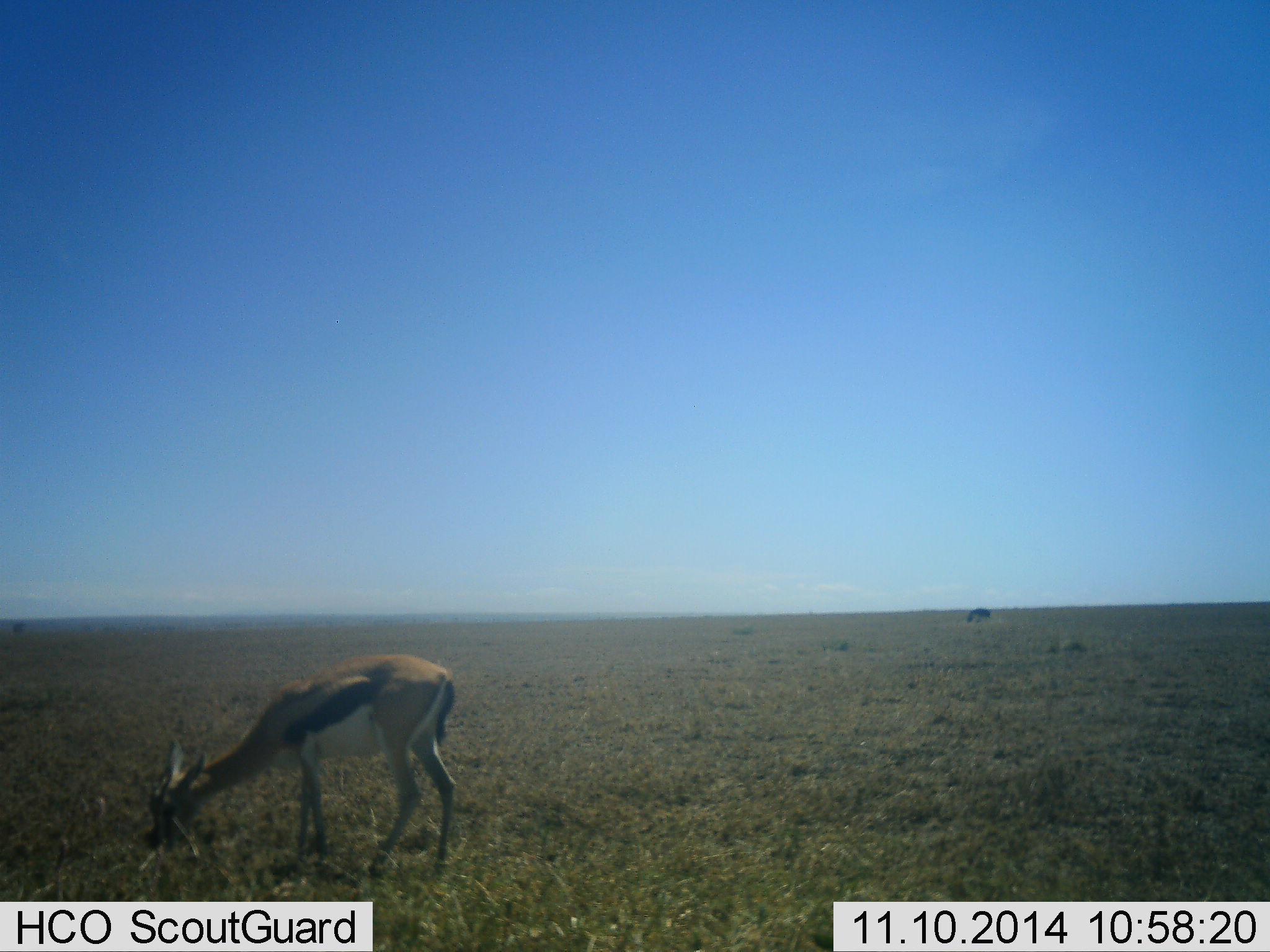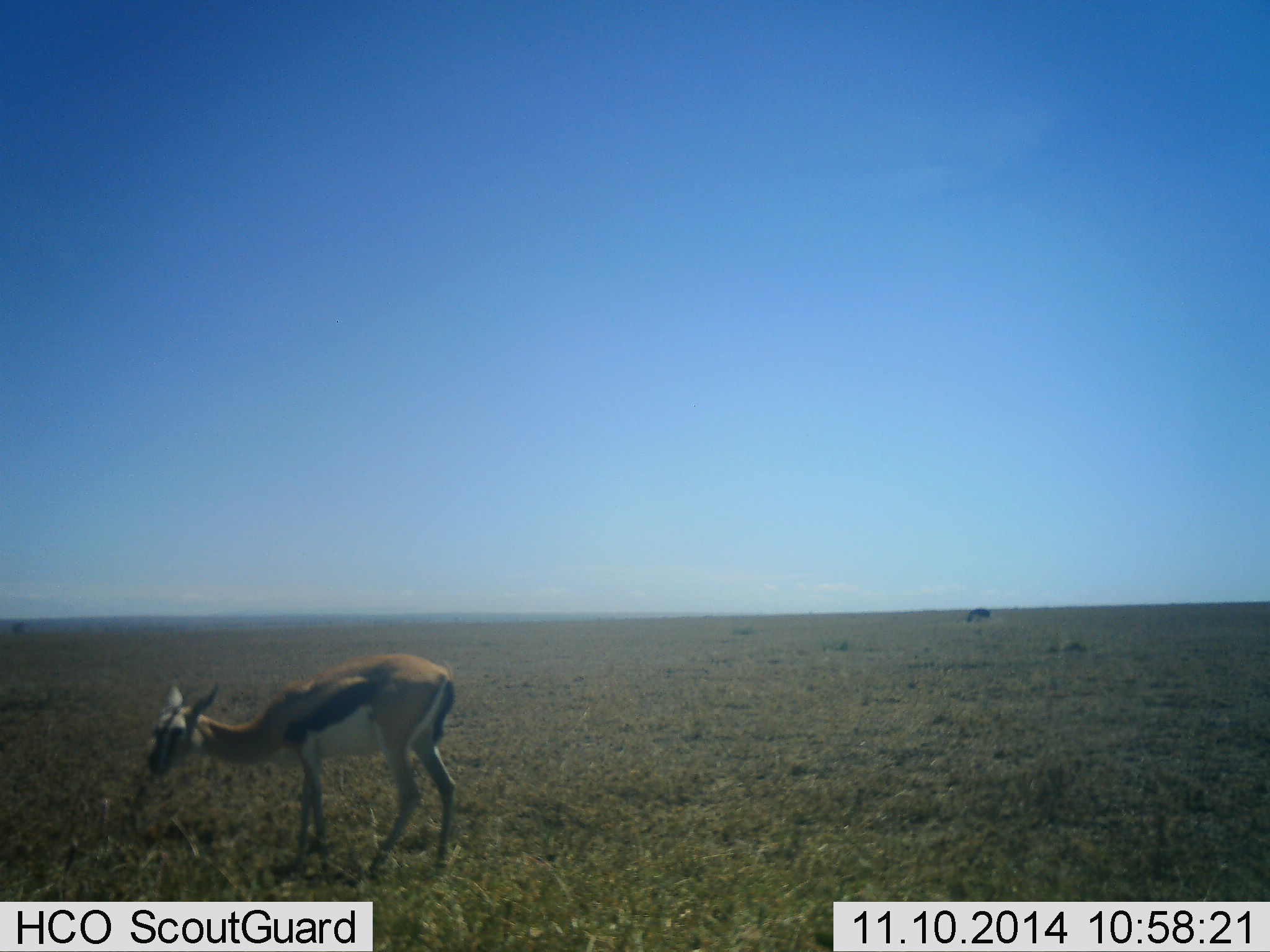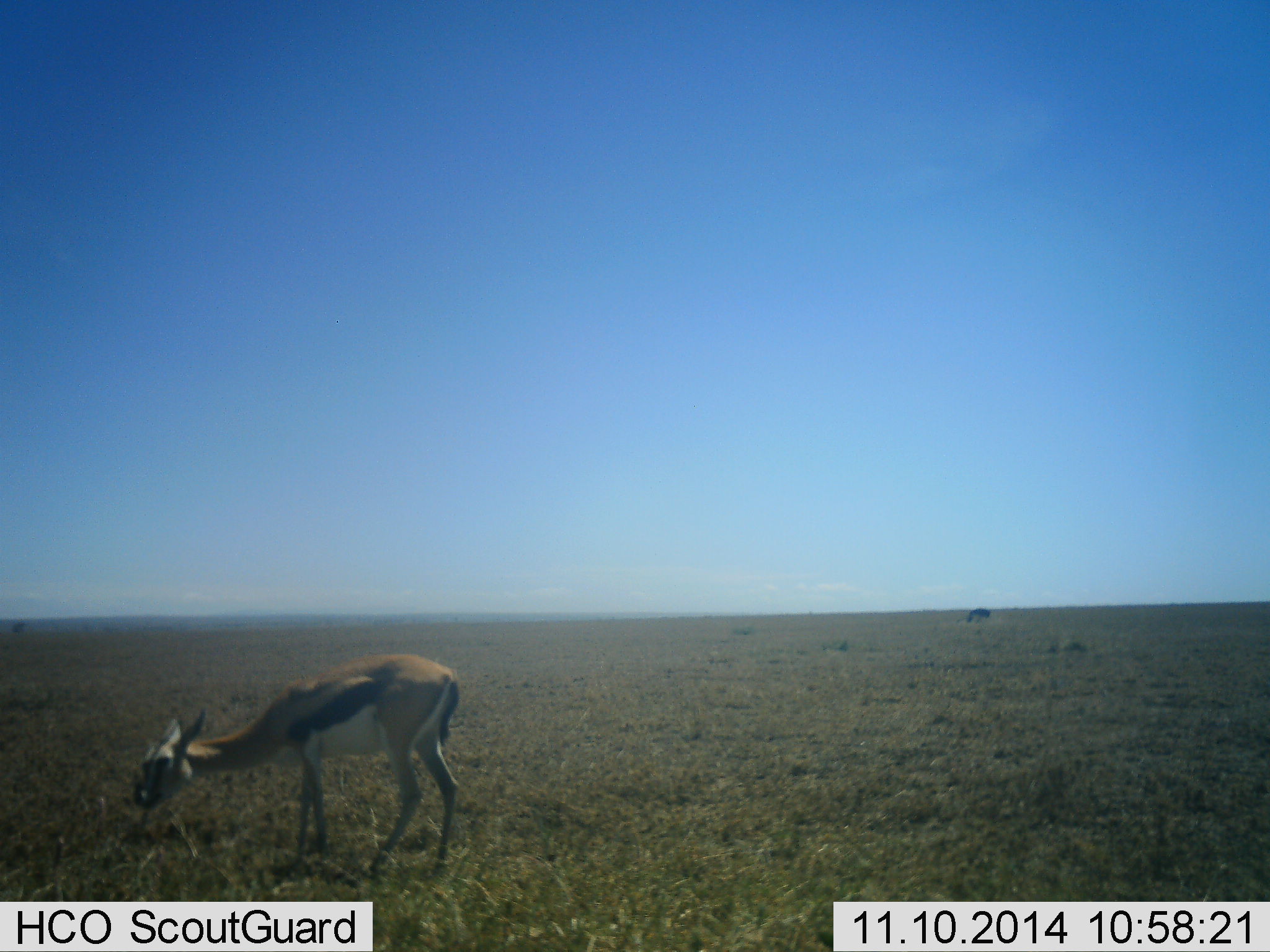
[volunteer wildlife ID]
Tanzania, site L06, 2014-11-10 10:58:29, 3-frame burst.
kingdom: Animalia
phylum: Chordata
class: Mammalia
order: Artiodactyla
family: Bovidae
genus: Eudorcas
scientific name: Eudorcas thomsonii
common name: thomson's gazelle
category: gazellethomsons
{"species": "gazellethomsons (thomson's gazelle) (Eudorcas thomsonii)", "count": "1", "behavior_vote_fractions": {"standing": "50%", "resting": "0%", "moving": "0%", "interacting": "0%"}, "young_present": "0%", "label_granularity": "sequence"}